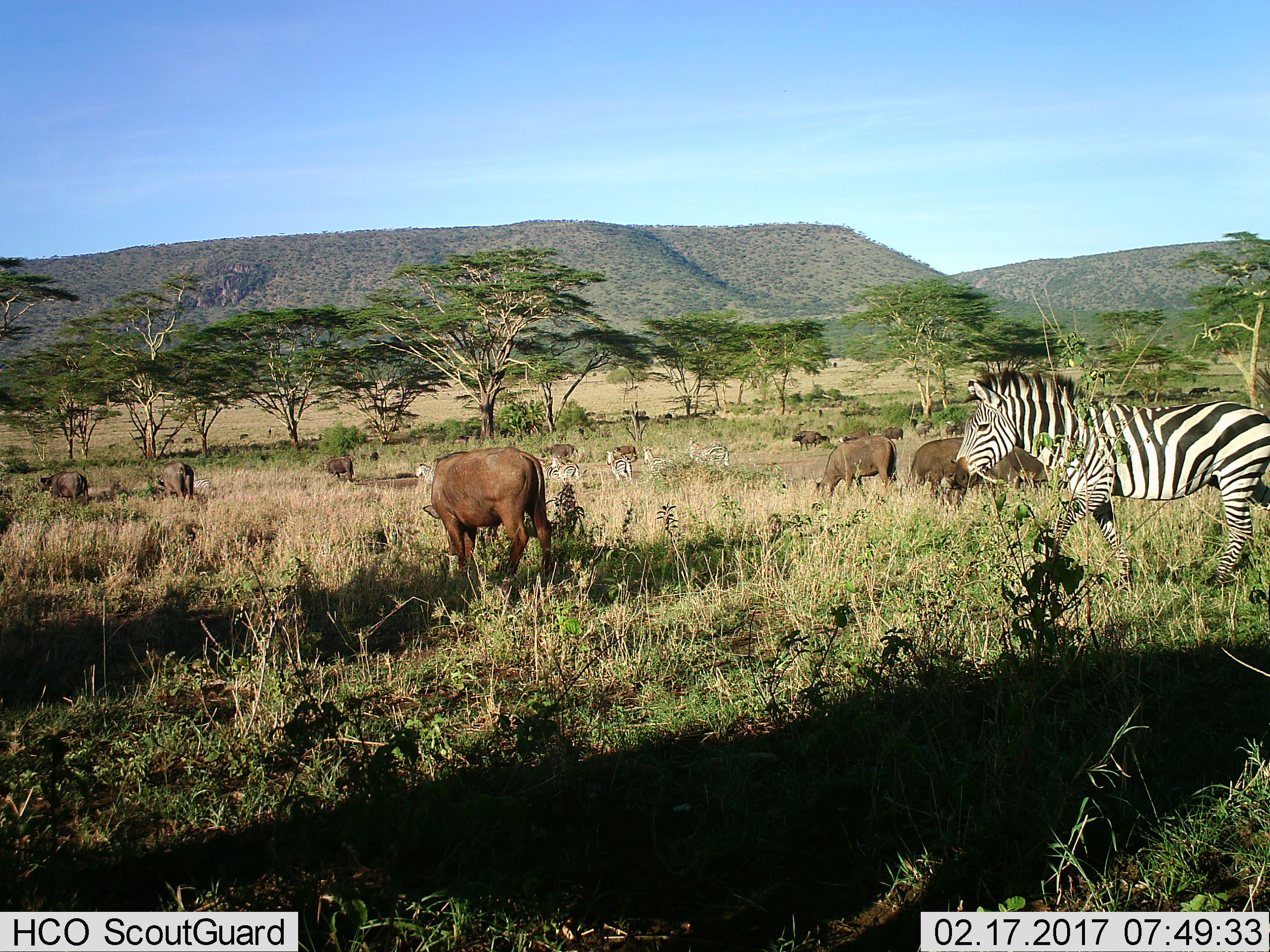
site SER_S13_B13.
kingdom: Animalia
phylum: Chordata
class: Mammalia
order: Artiodactyla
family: Bovidae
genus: Syncerus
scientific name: Syncerus caffer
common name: african buffalo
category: buffalo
Buffalo (african buffalo) (Syncerus caffer), count 11-50. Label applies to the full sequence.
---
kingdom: Animalia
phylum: Chordata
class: Mammalia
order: Perissodactyla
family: Equidae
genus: Equus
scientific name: Equus quagga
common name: plains zebra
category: zebraplains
Zebraplains (plains zebra) (Equus quagga), count 7. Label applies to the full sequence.